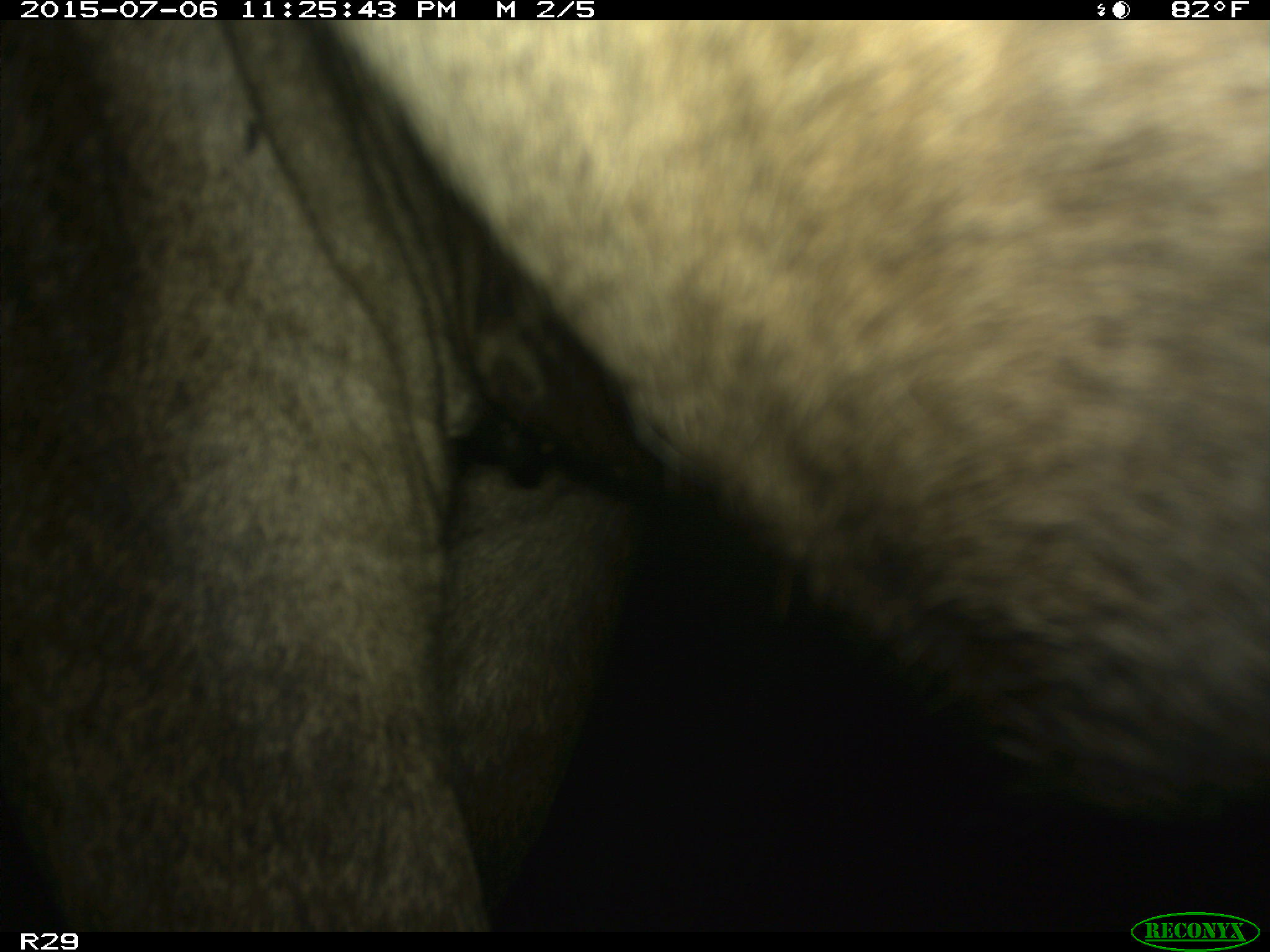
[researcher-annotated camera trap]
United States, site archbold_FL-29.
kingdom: Animalia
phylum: Chordata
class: Mammalia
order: Artiodactyla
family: Bovidae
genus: Bos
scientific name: Bos taurus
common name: domestic cow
Bos taurus (domestic cow).